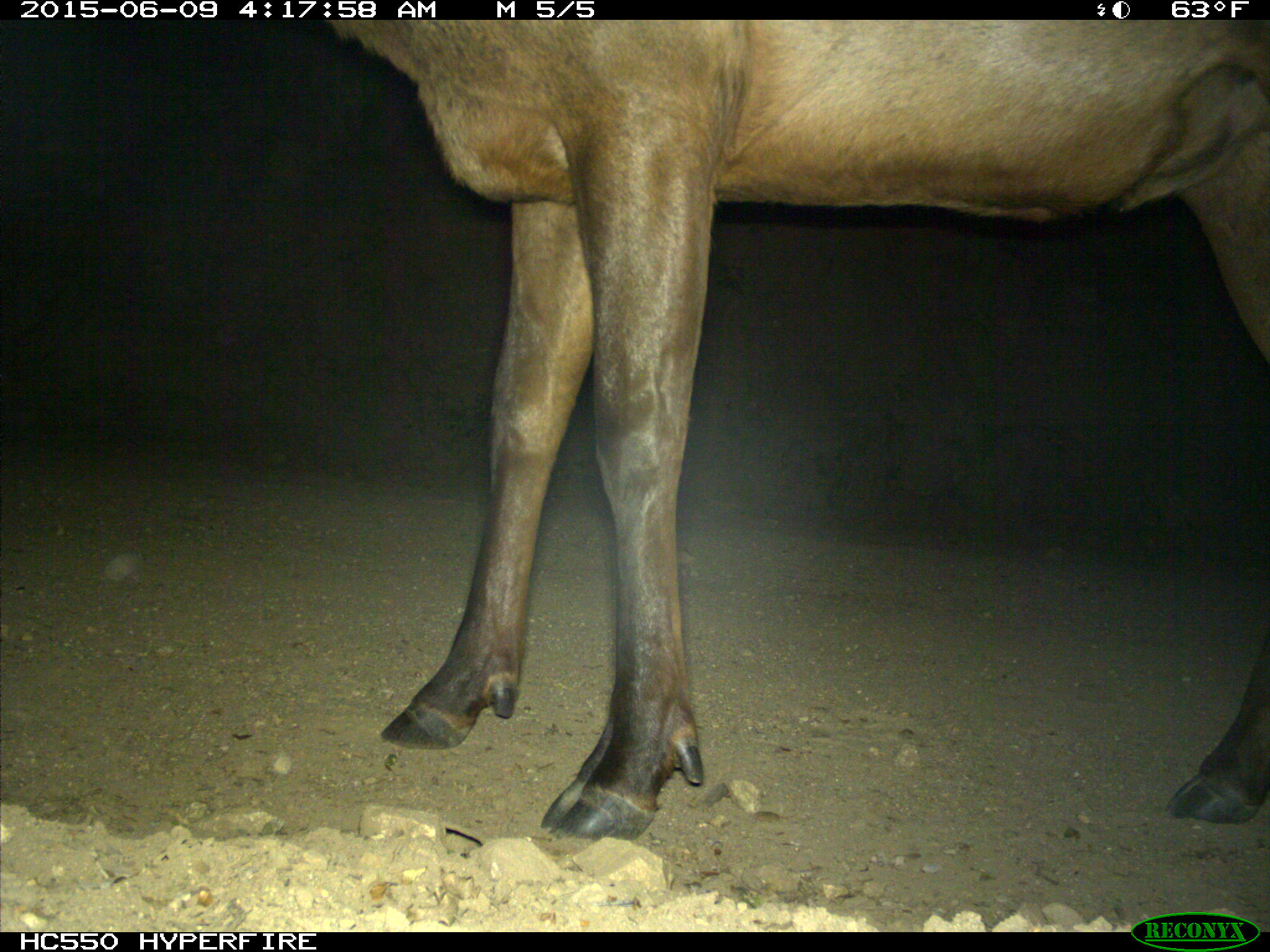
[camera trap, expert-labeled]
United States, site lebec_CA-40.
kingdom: Animalia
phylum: Chordata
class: Mammalia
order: Artiodactyla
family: Cervidae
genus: Cervus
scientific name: Cervus canadensis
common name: elk